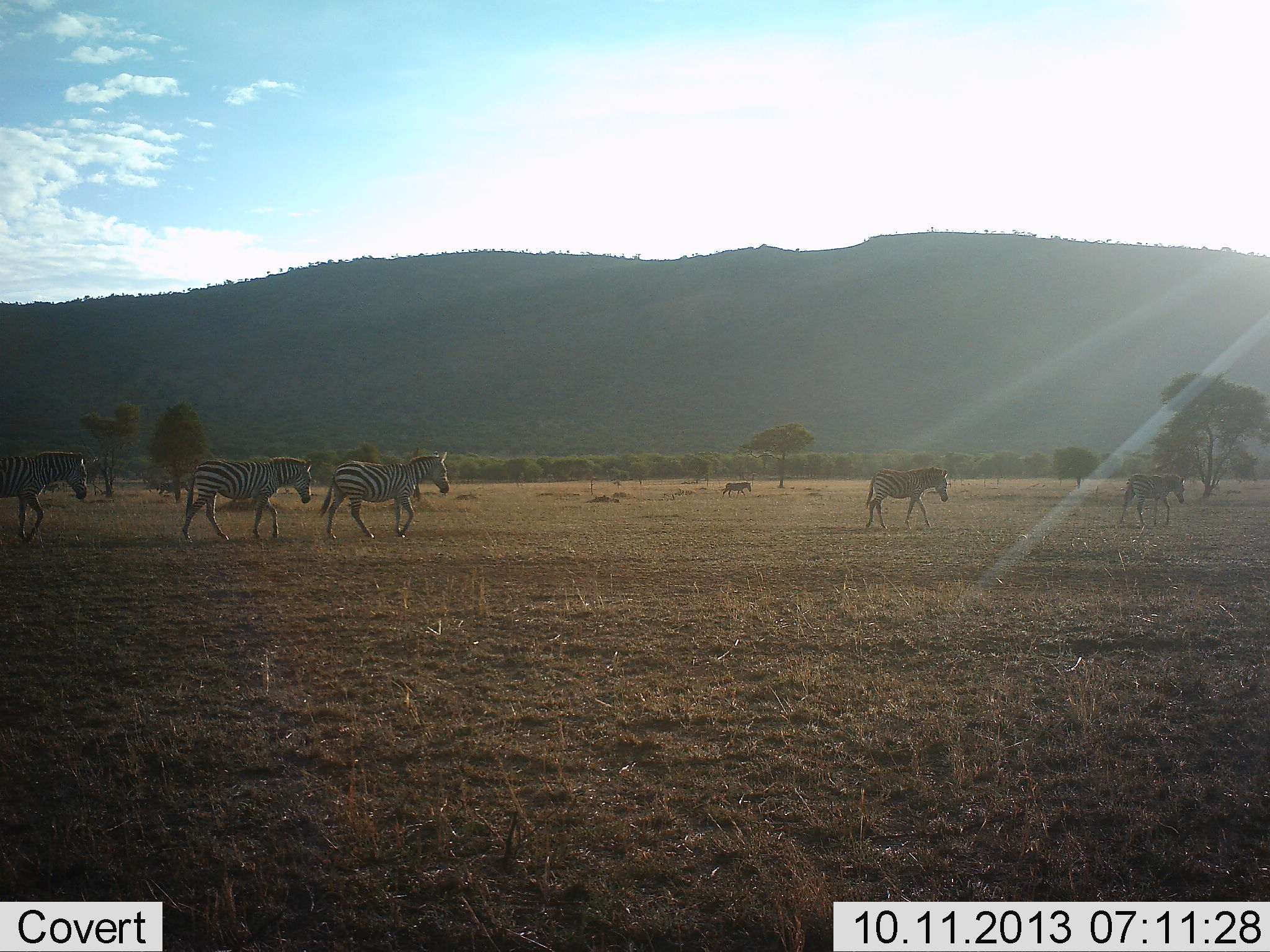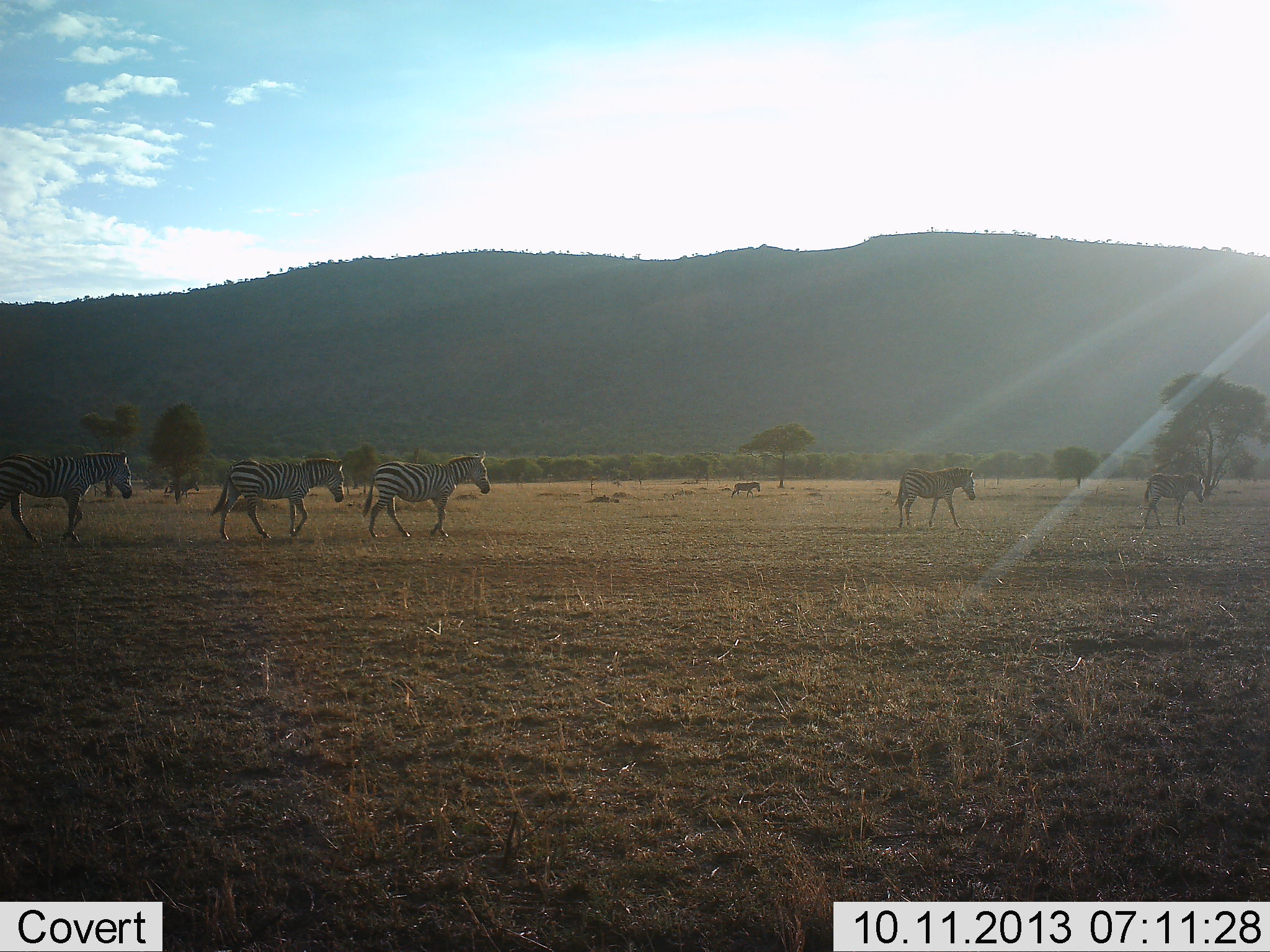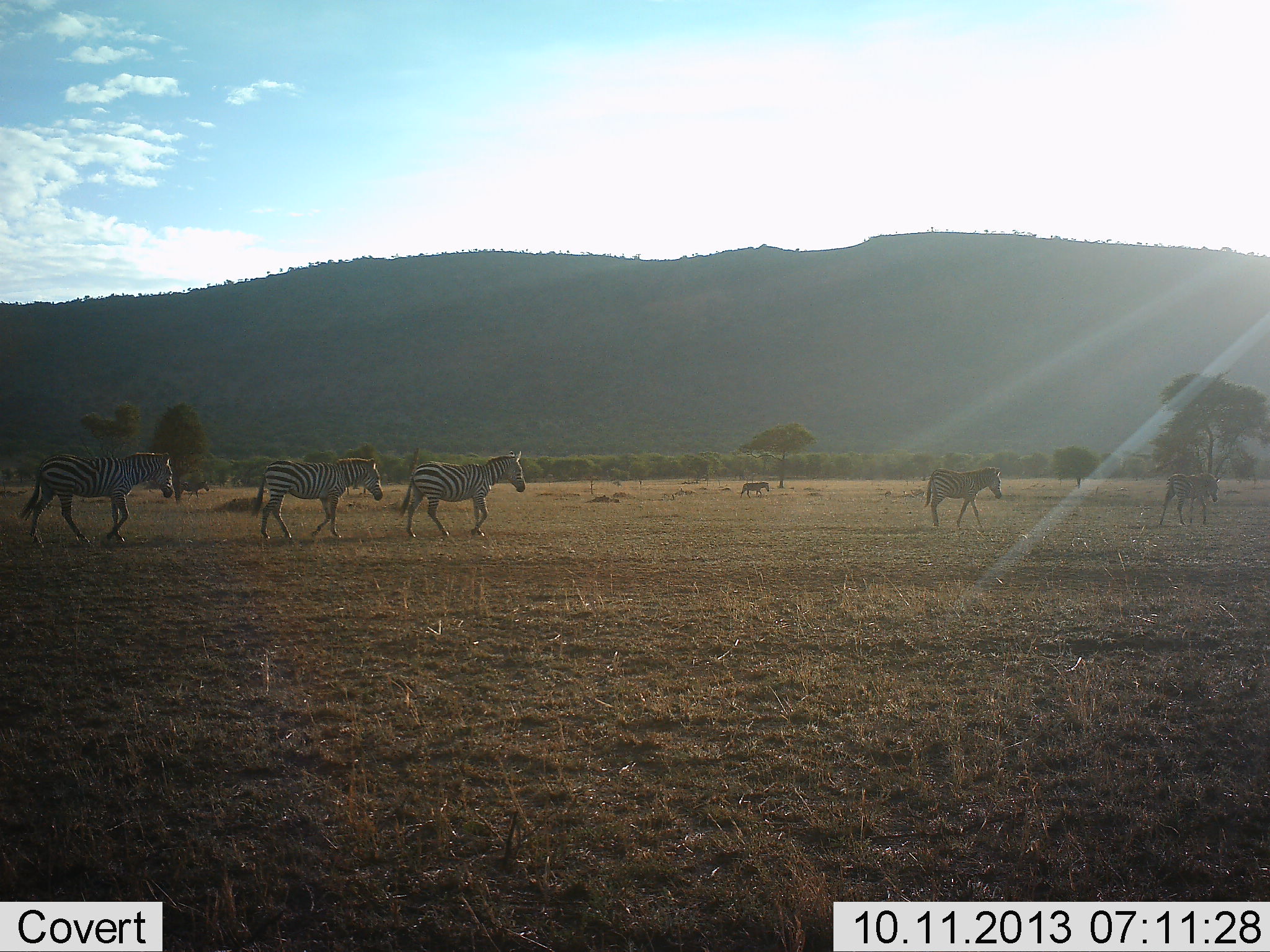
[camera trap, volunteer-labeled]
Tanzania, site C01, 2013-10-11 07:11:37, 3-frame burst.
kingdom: Animalia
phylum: Chordata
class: Mammalia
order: Perissodactyla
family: Equidae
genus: Equus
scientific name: Equus quagga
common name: plains zebra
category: zebra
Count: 6.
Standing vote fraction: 0%.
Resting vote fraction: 0%.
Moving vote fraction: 100%.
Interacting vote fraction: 0%.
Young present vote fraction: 3%.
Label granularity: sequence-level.